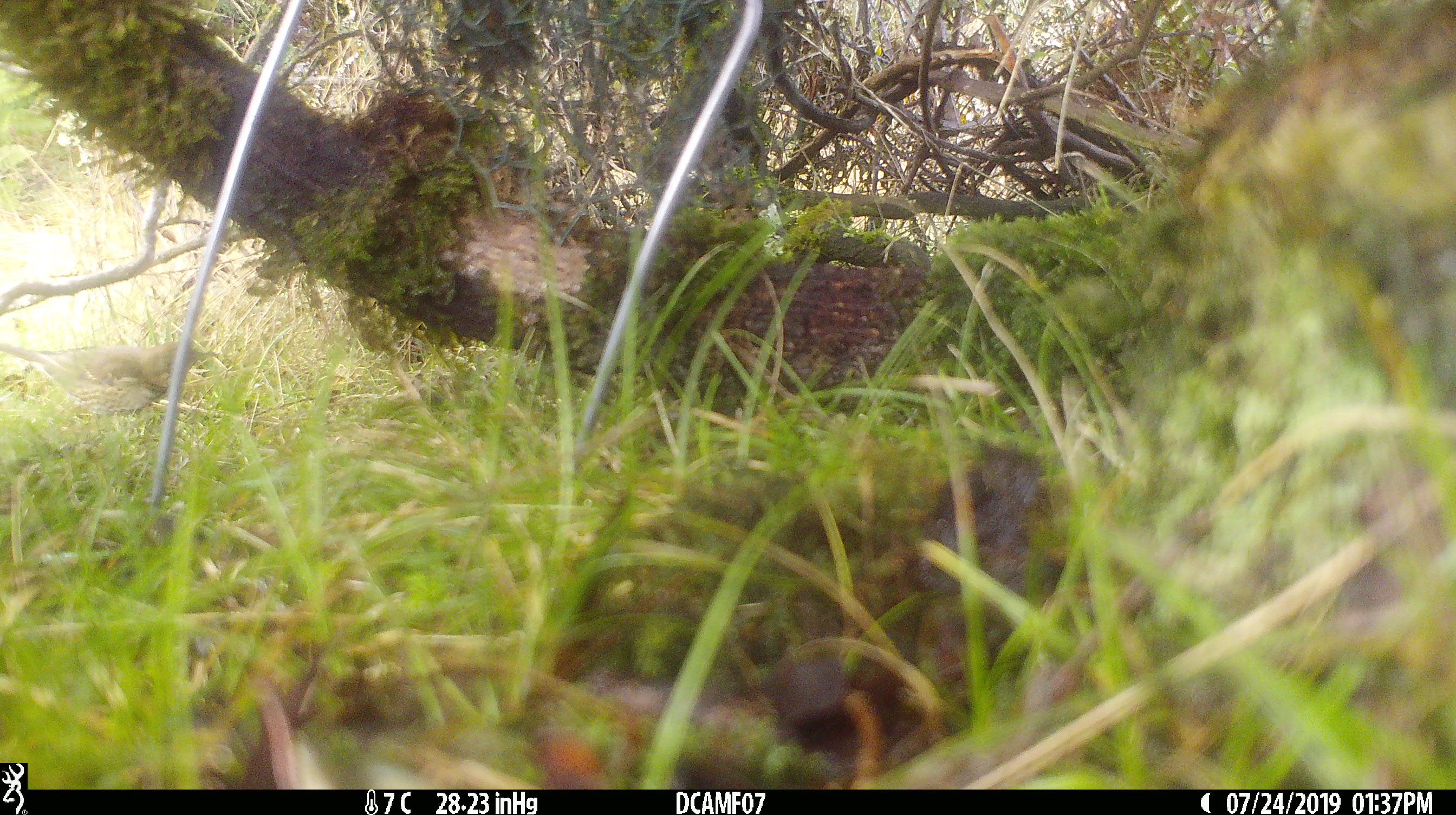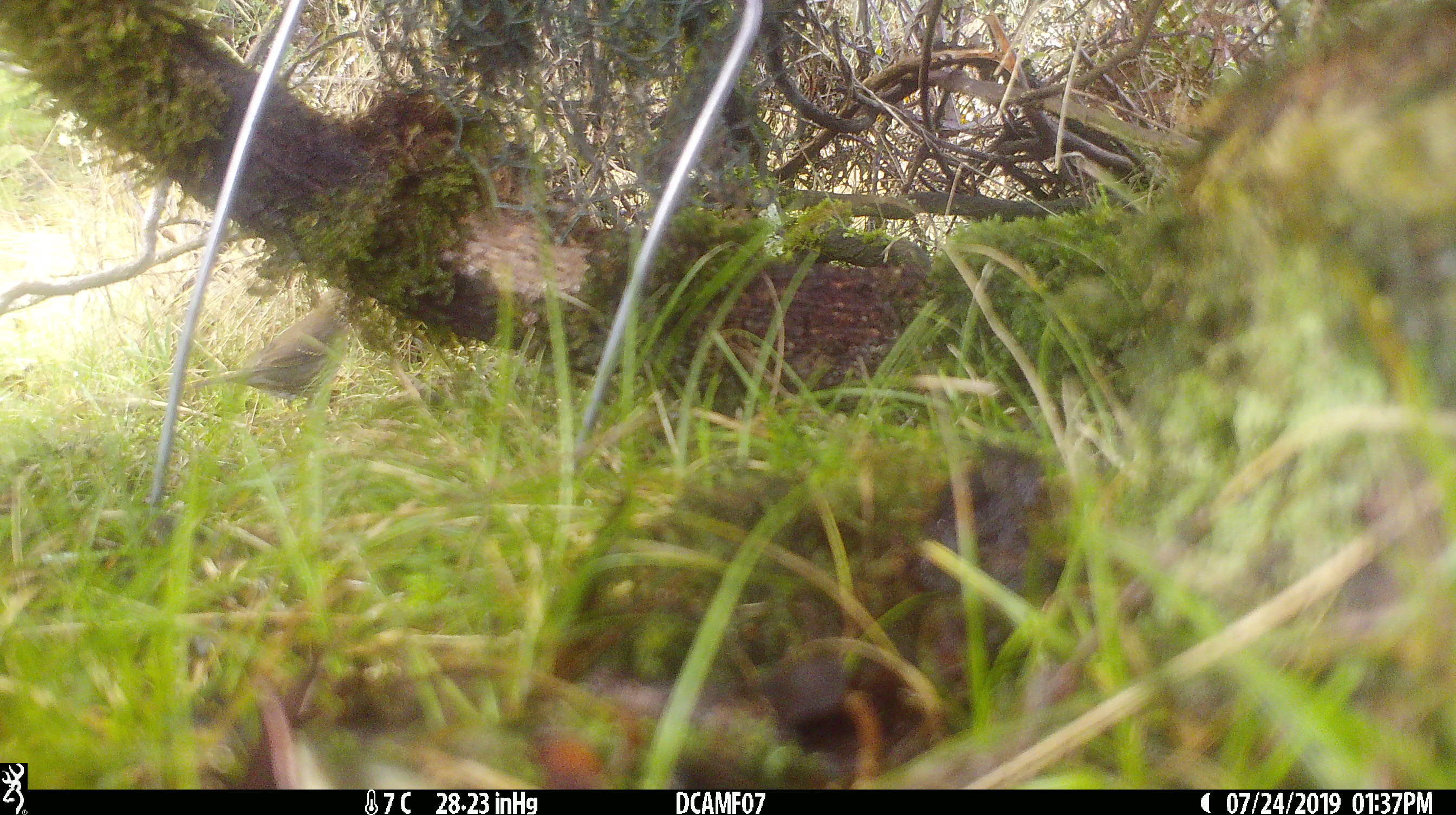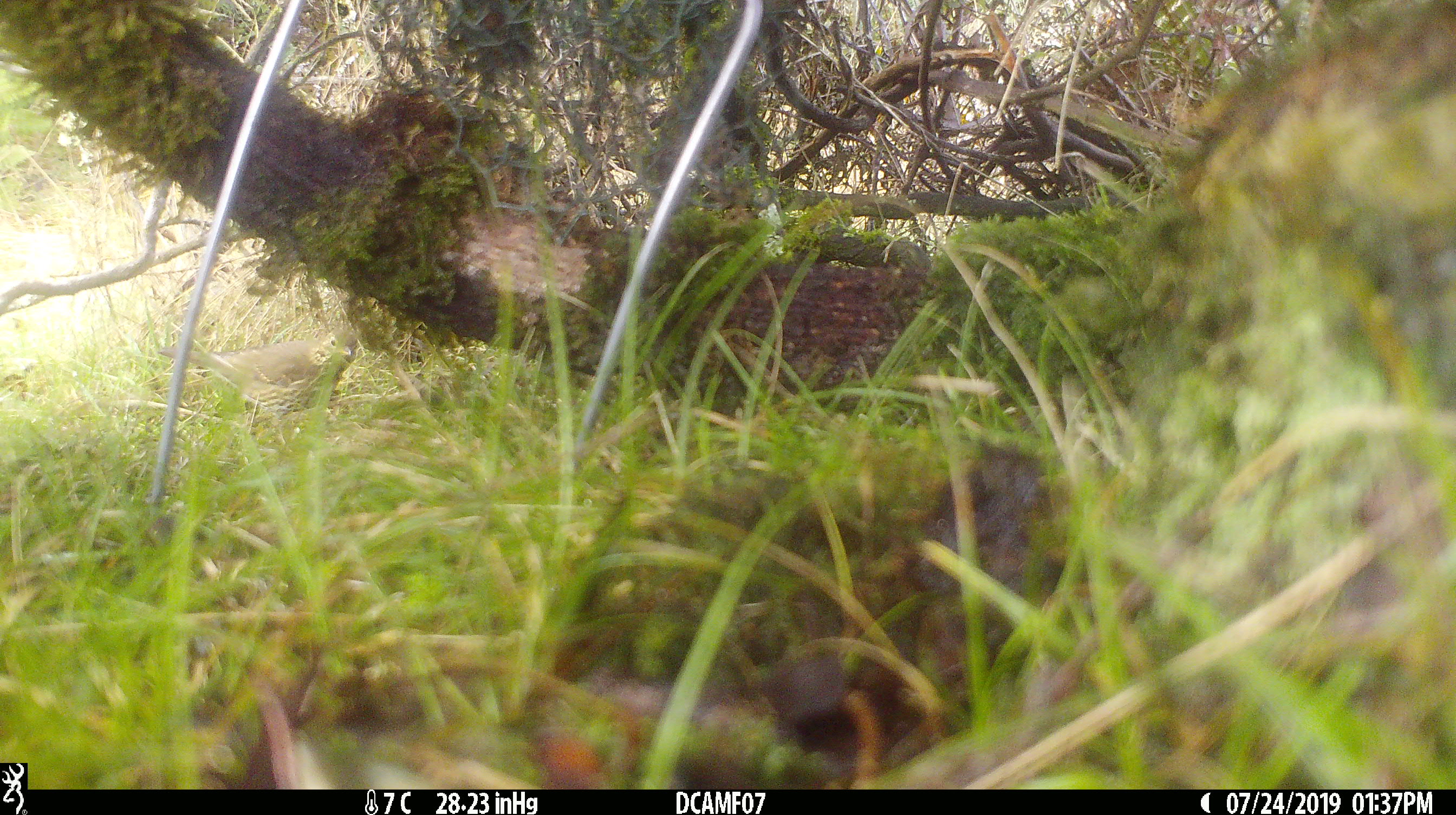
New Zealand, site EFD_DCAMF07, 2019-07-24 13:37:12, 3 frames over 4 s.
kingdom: Animalia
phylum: Chordata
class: Aves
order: Passeriformes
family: Turdidae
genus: Turdus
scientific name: Turdus philomelos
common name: song thrush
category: thrush